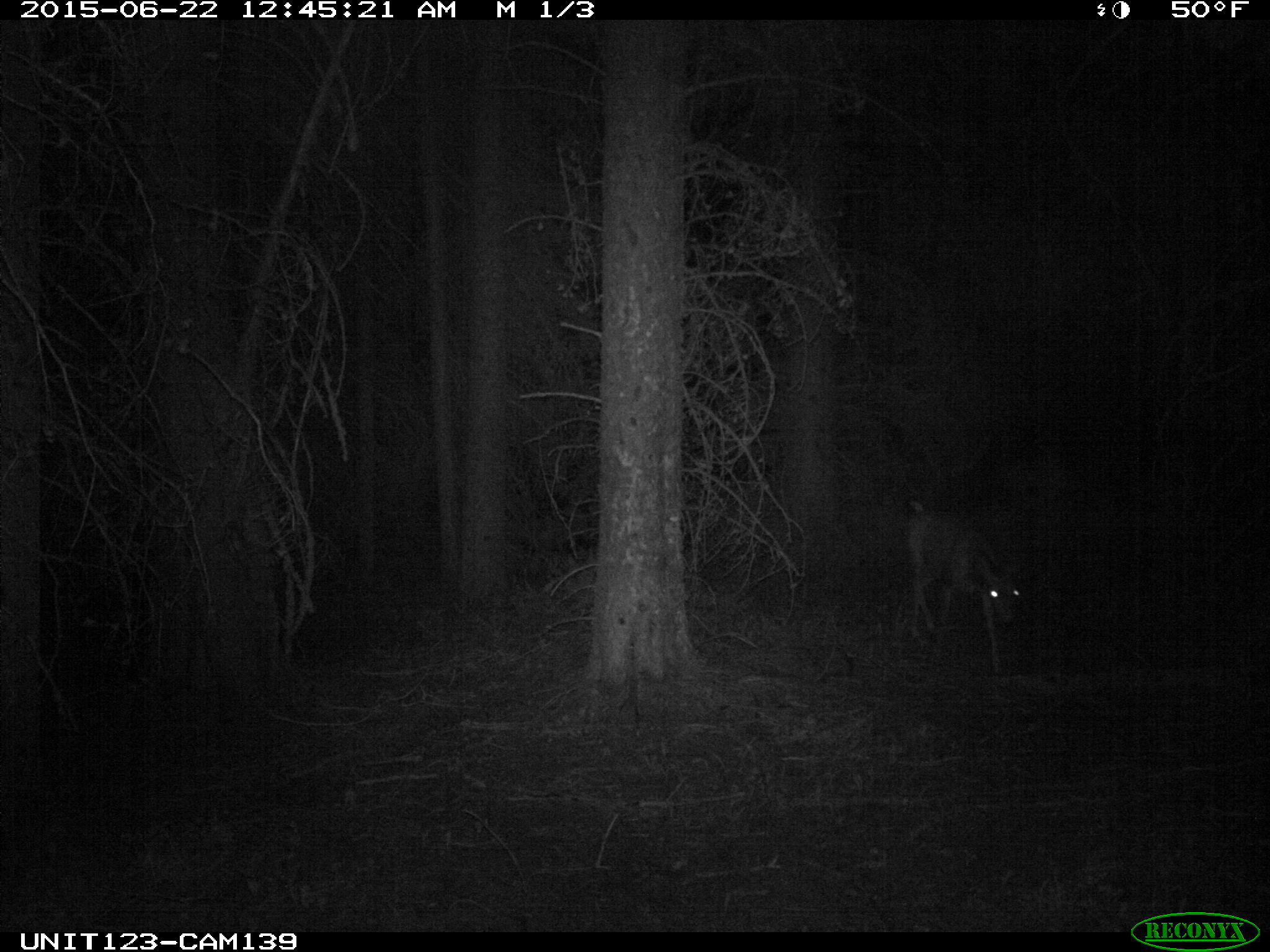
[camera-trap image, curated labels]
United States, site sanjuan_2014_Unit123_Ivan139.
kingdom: Animalia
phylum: Chordata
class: Mammalia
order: Artiodactyla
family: Cervidae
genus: Odocoileus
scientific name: Odocoileus hemionus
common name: mule deer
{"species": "Odocoileus hemionus (mule deer)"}